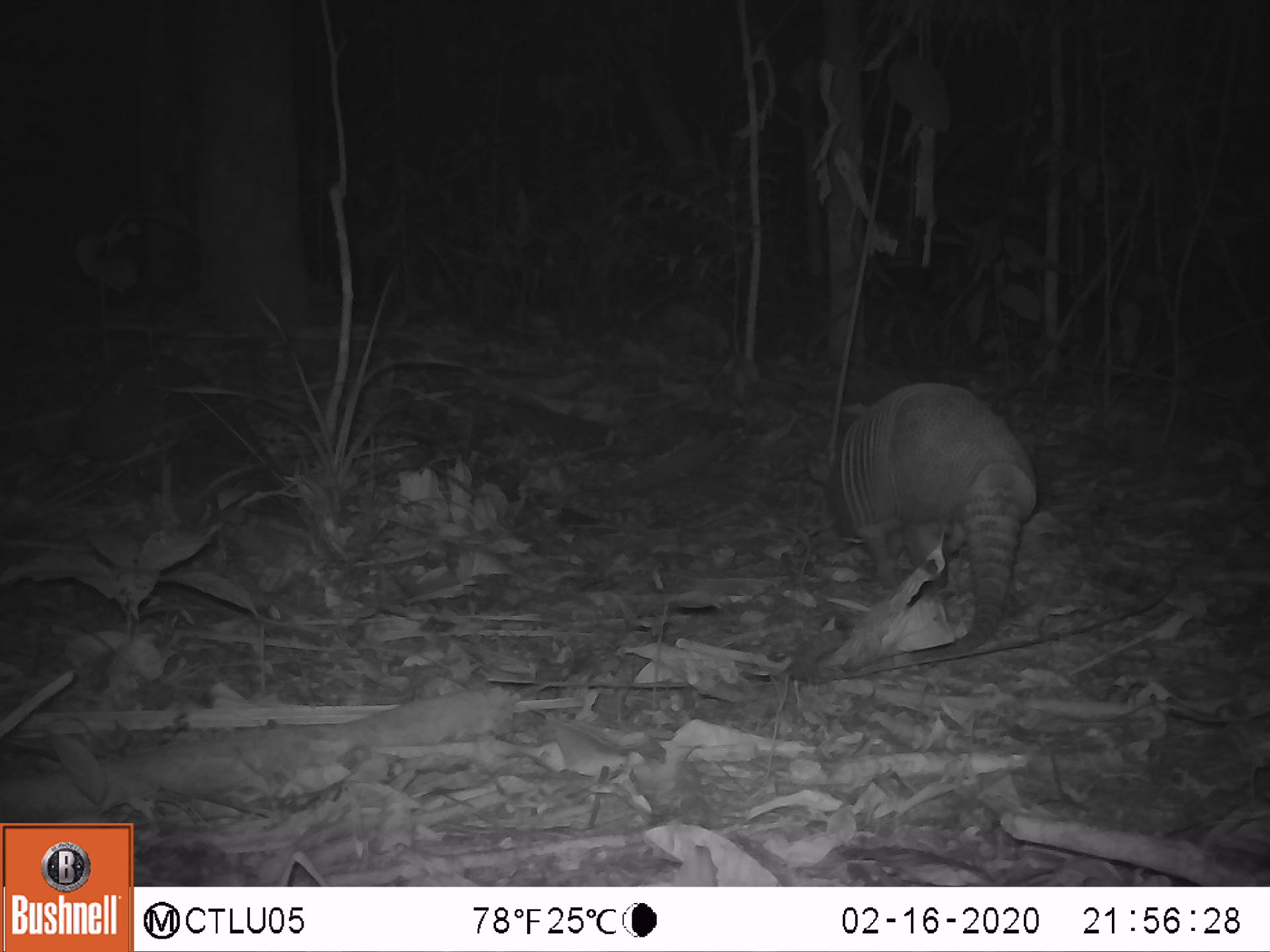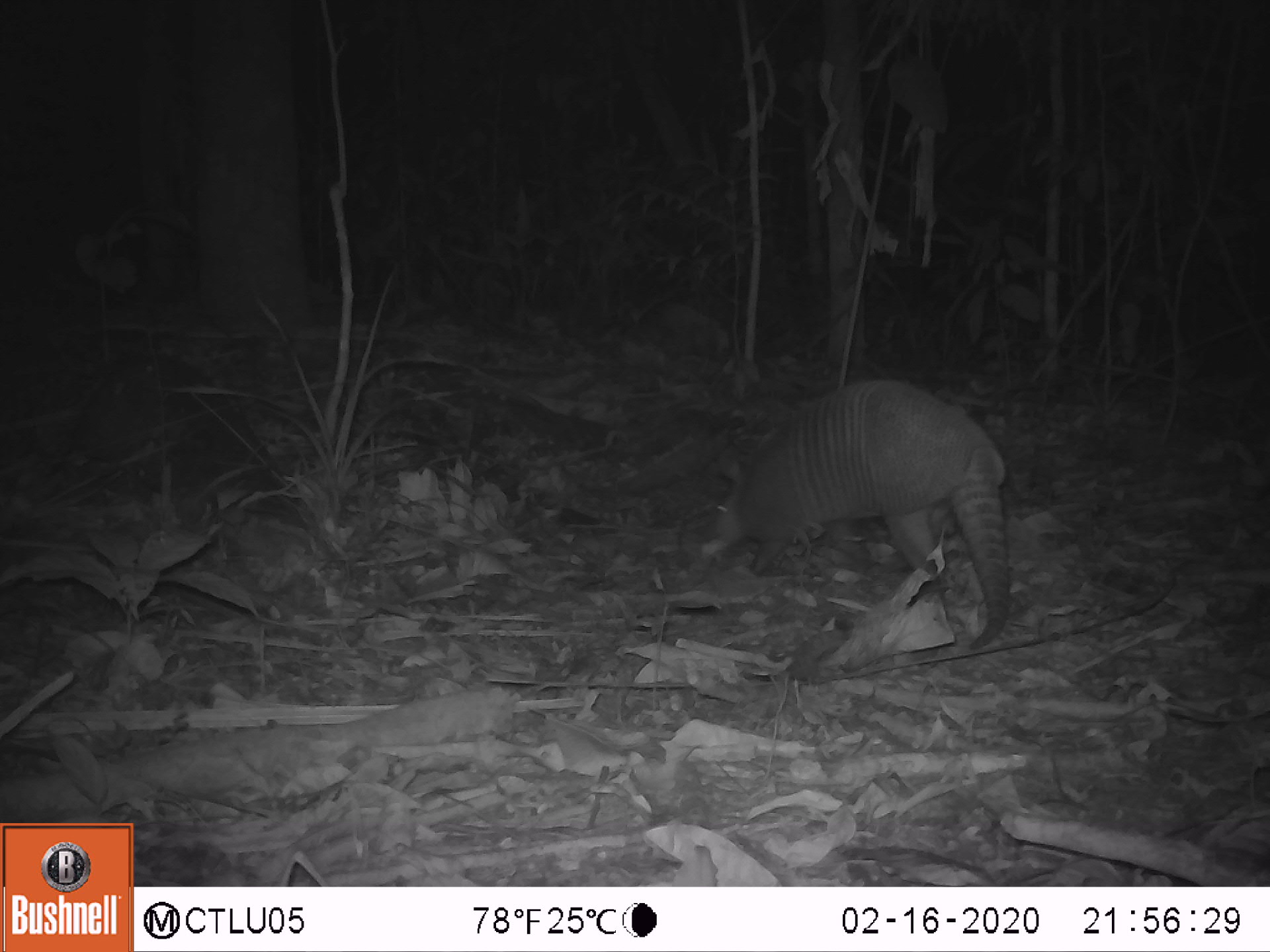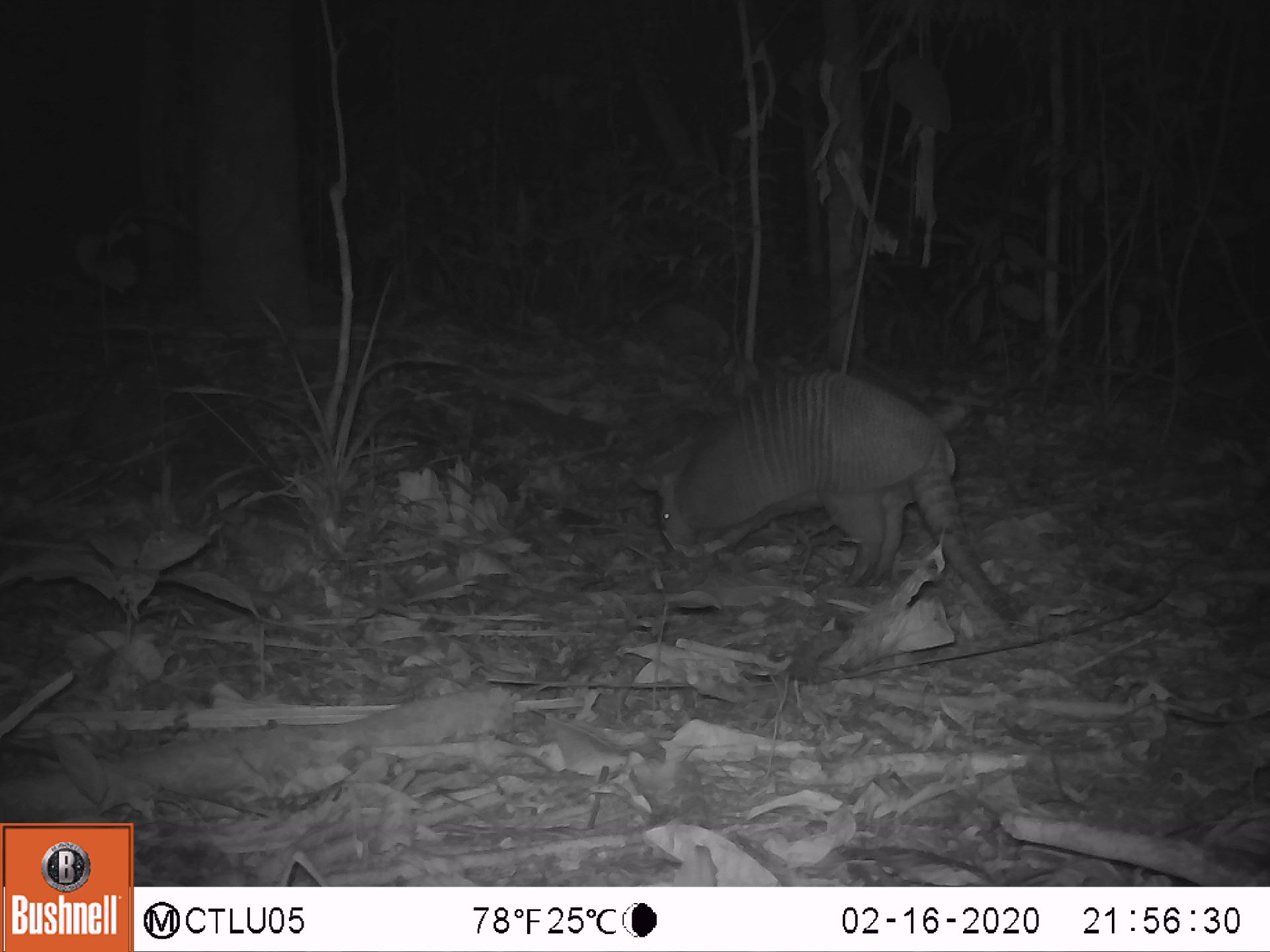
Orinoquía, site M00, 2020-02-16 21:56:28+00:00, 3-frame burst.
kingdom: Animalia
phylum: Chordata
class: Mammalia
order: Cingulata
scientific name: Cingulata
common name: armadillo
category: unknown armadillo